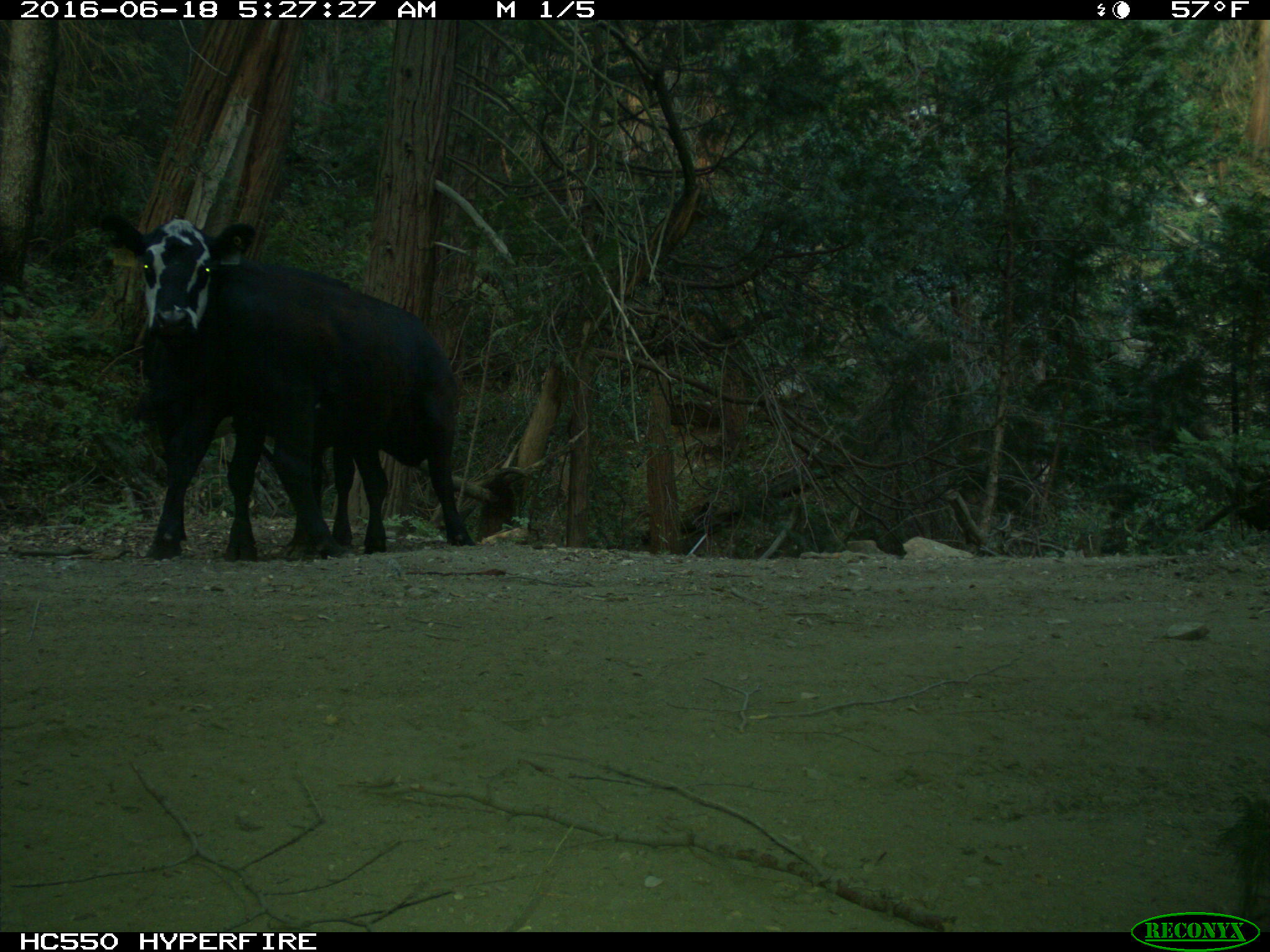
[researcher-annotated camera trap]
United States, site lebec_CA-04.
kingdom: Animalia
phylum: Chordata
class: Mammalia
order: Artiodactyla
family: Bovidae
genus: Bos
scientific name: Bos taurus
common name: domestic cow